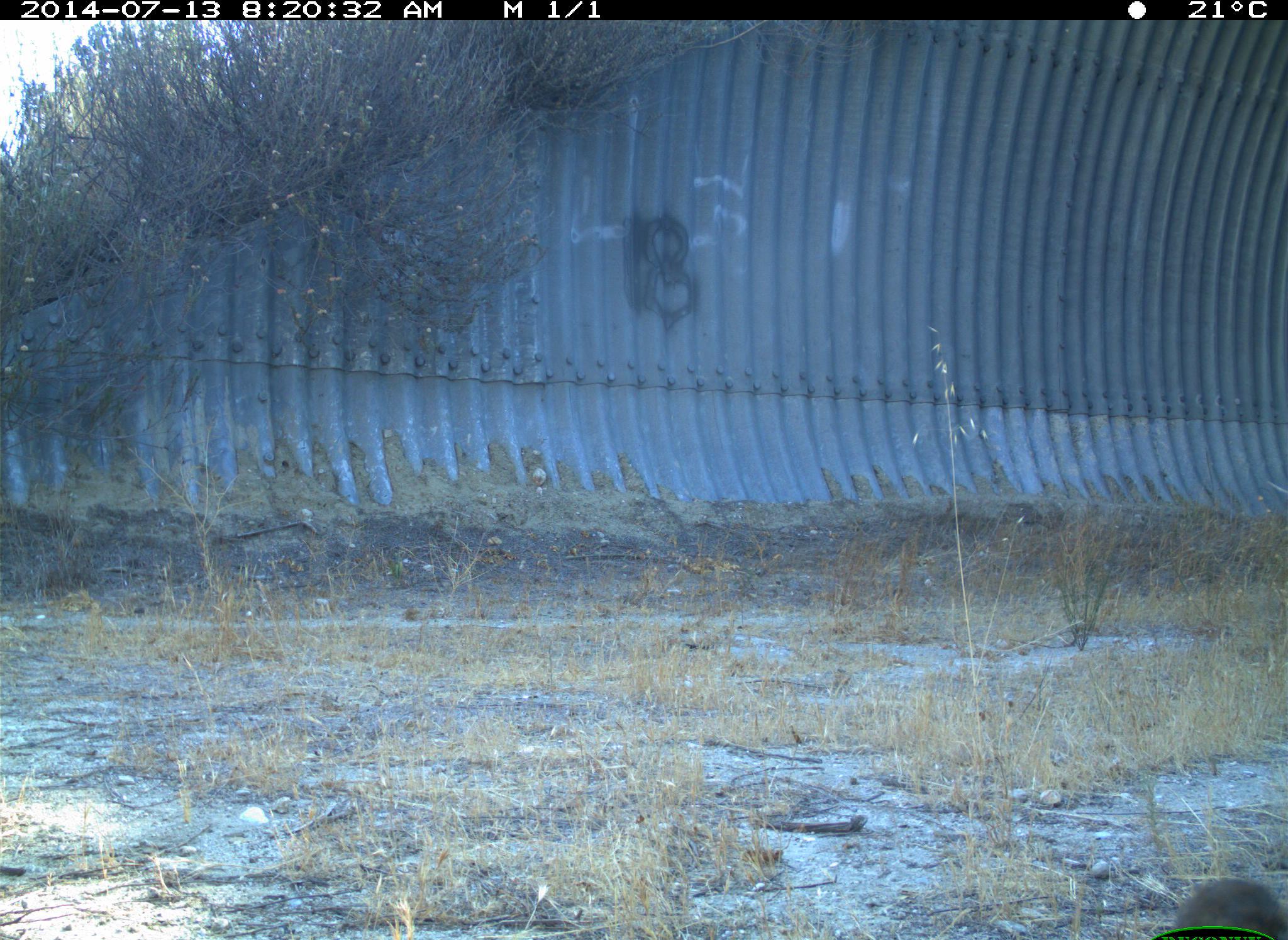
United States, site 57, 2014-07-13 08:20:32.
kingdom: Animalia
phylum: Chordata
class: Aves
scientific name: Aves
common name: bird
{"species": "bird (Aves)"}